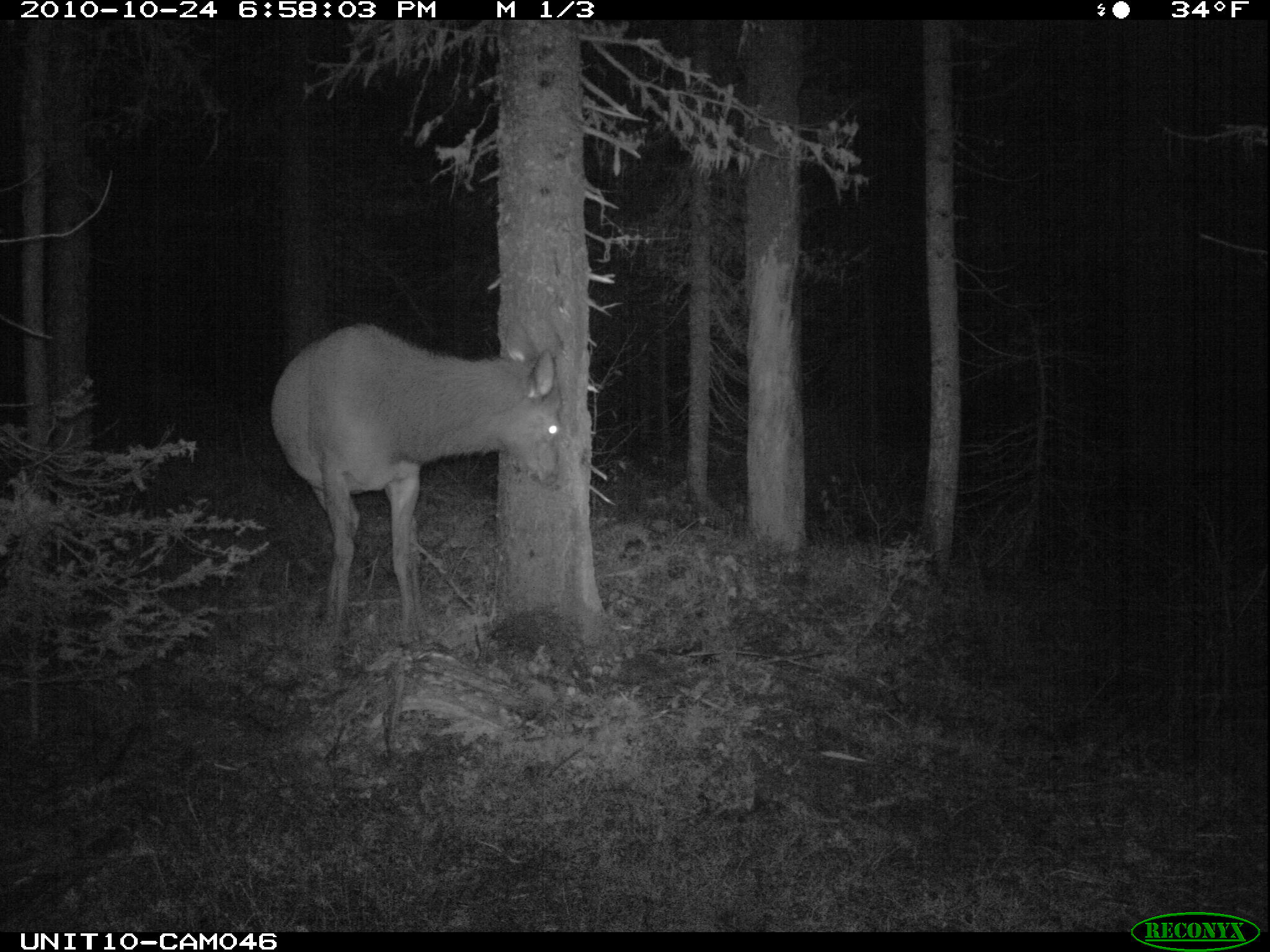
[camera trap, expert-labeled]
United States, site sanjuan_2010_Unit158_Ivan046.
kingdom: Animalia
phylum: Chordata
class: Mammalia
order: Artiodactyla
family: Cervidae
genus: Cervus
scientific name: Cervus elaphus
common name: red deer